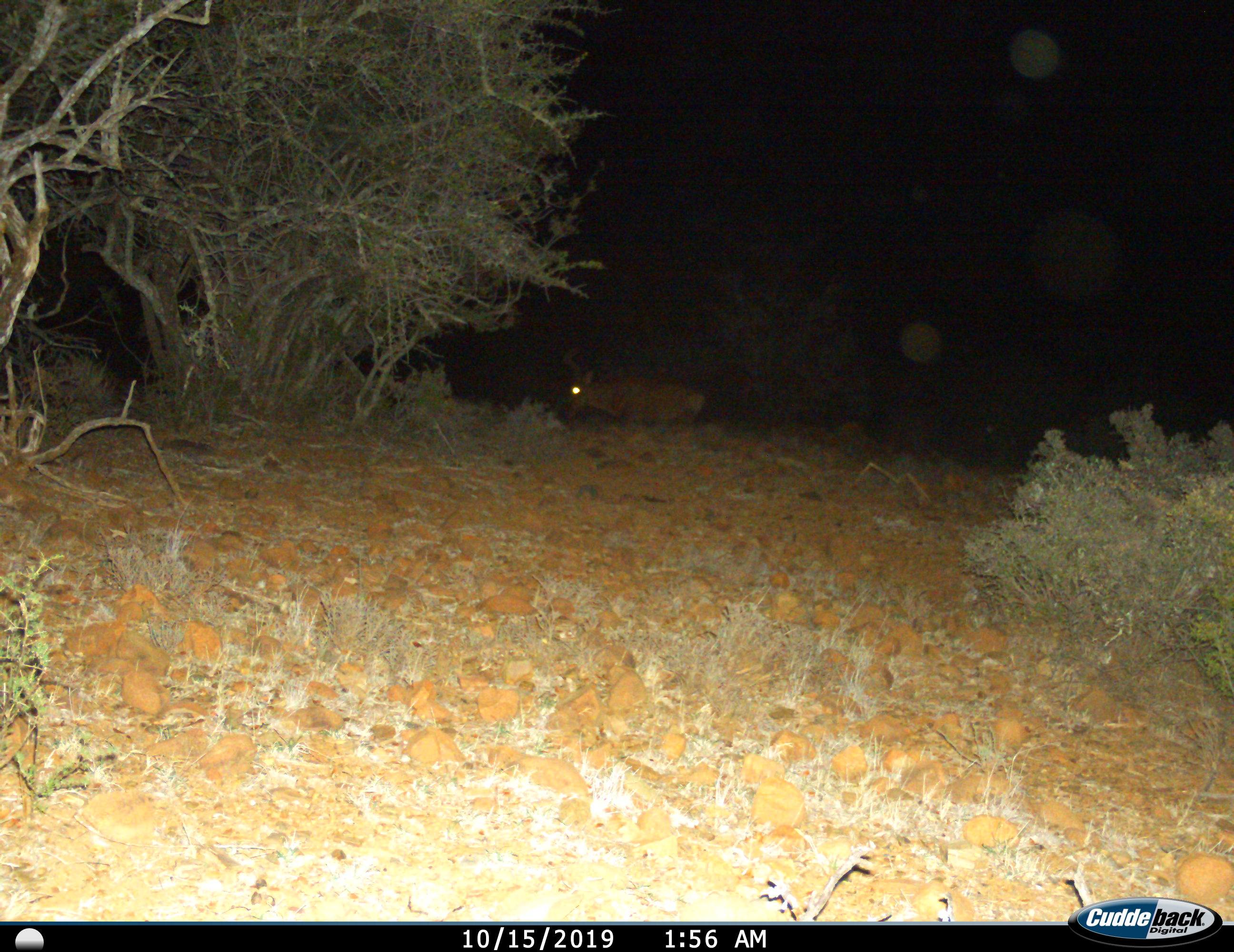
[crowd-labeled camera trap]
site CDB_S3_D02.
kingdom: Animalia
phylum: Chordata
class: Mammalia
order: Artiodactyla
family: Bovidae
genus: Alcelaphus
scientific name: Alcelaphus buselaphus caama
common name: red hartebeest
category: hartebeestred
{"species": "hartebeestred (red hartebeest) (Alcelaphus buselaphus caama)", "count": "1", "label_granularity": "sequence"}